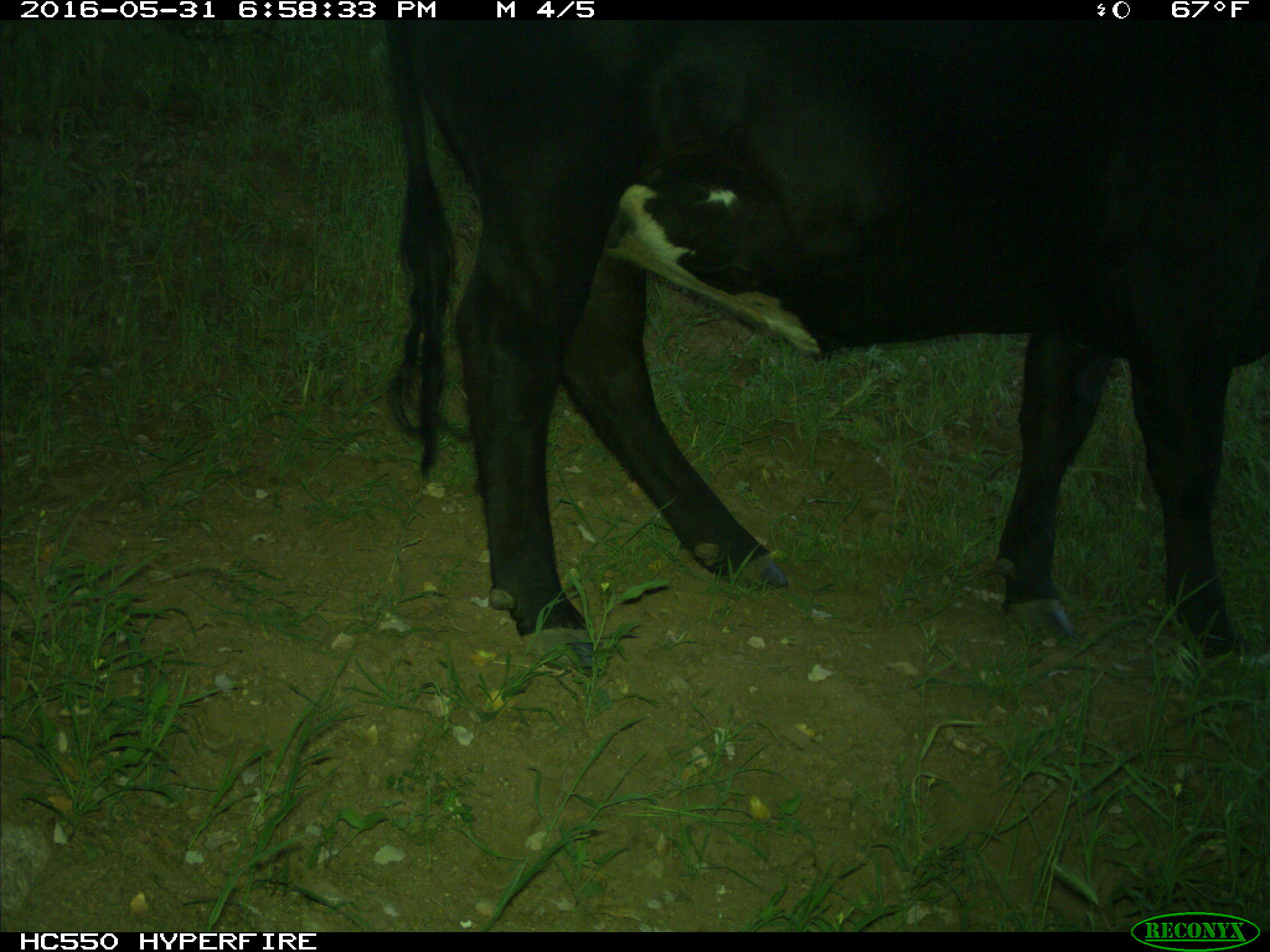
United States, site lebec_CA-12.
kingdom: Animalia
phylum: Chordata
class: Mammalia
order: Artiodactyla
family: Bovidae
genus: Bos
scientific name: Bos taurus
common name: domestic cow